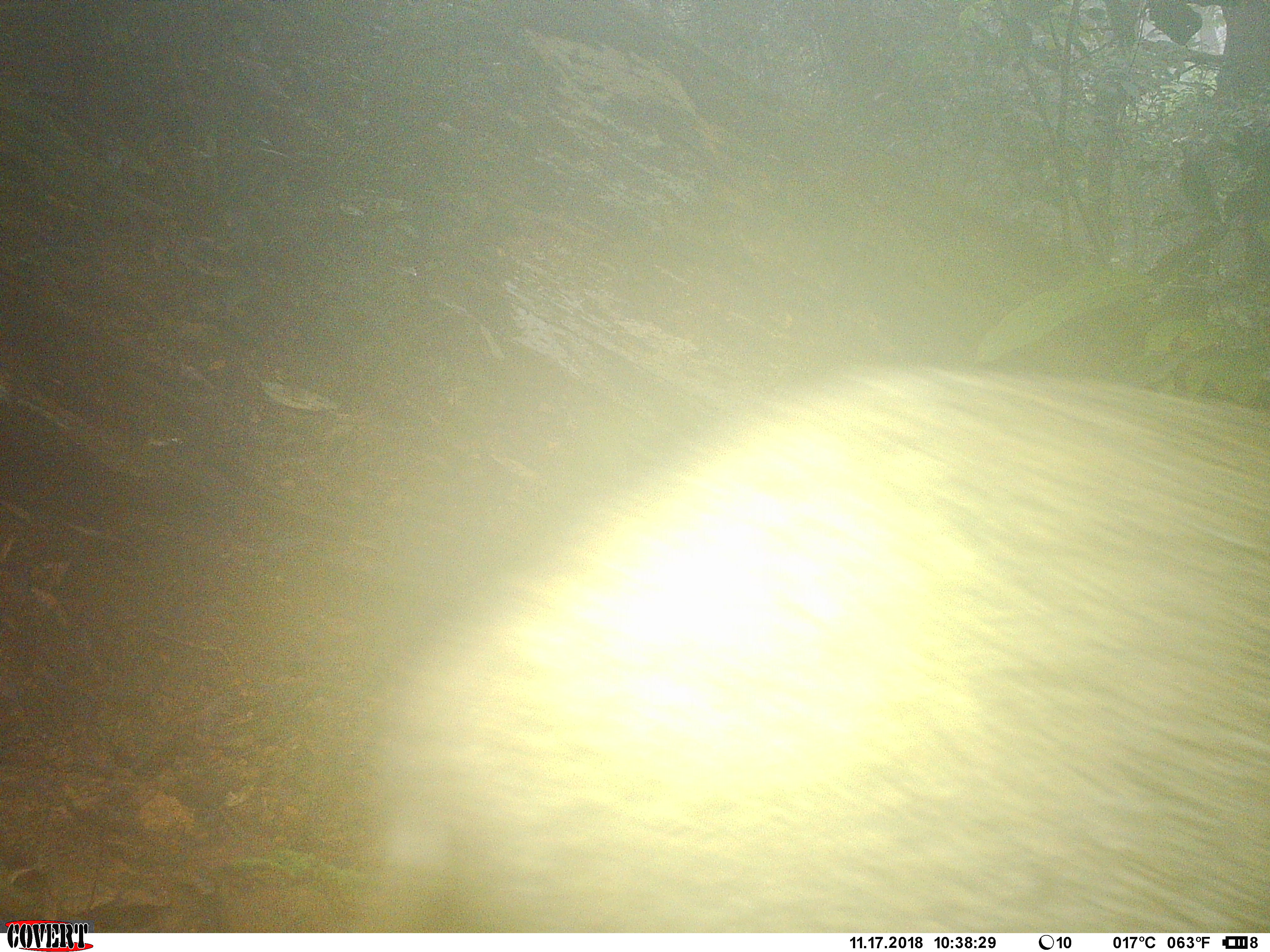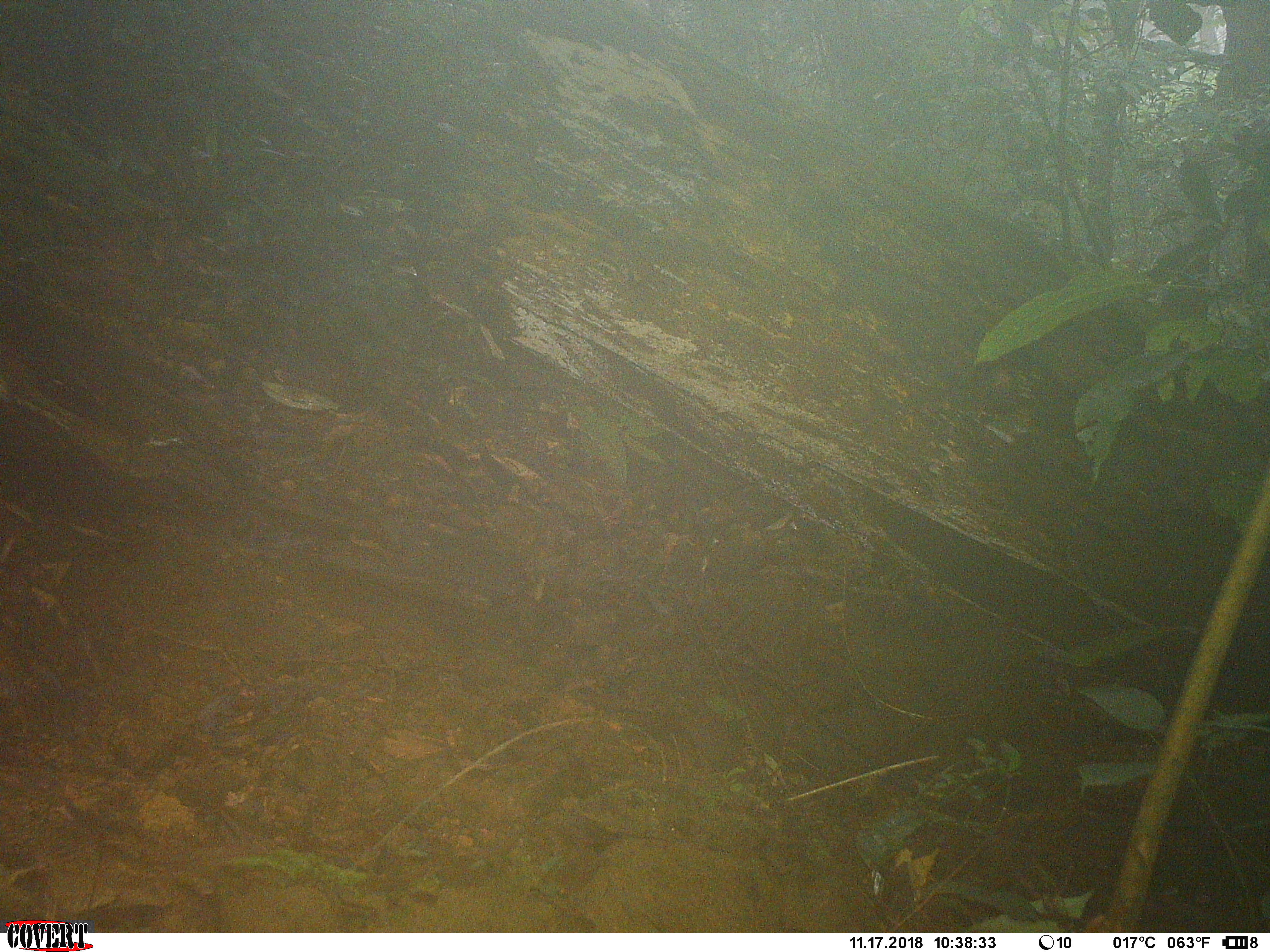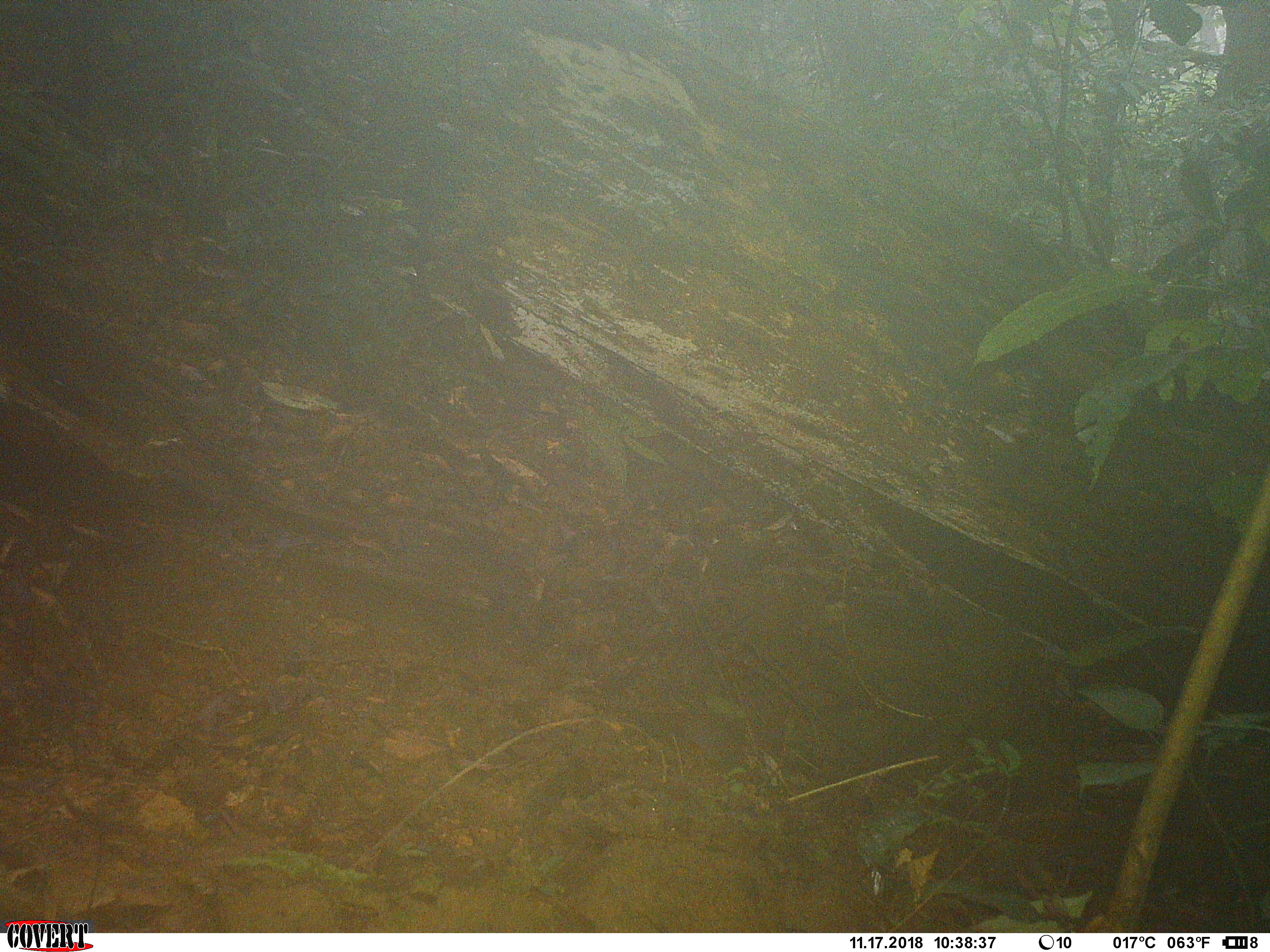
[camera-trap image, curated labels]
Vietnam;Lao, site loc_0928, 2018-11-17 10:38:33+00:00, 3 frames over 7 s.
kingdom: Animalia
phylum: Chordata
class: Mammalia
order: Artiodactyla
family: Suidae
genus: Sus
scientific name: Sus scrofa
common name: eurasian wild pig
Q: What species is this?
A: Eurasian wild pig (Sus scrofa).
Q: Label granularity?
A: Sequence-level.